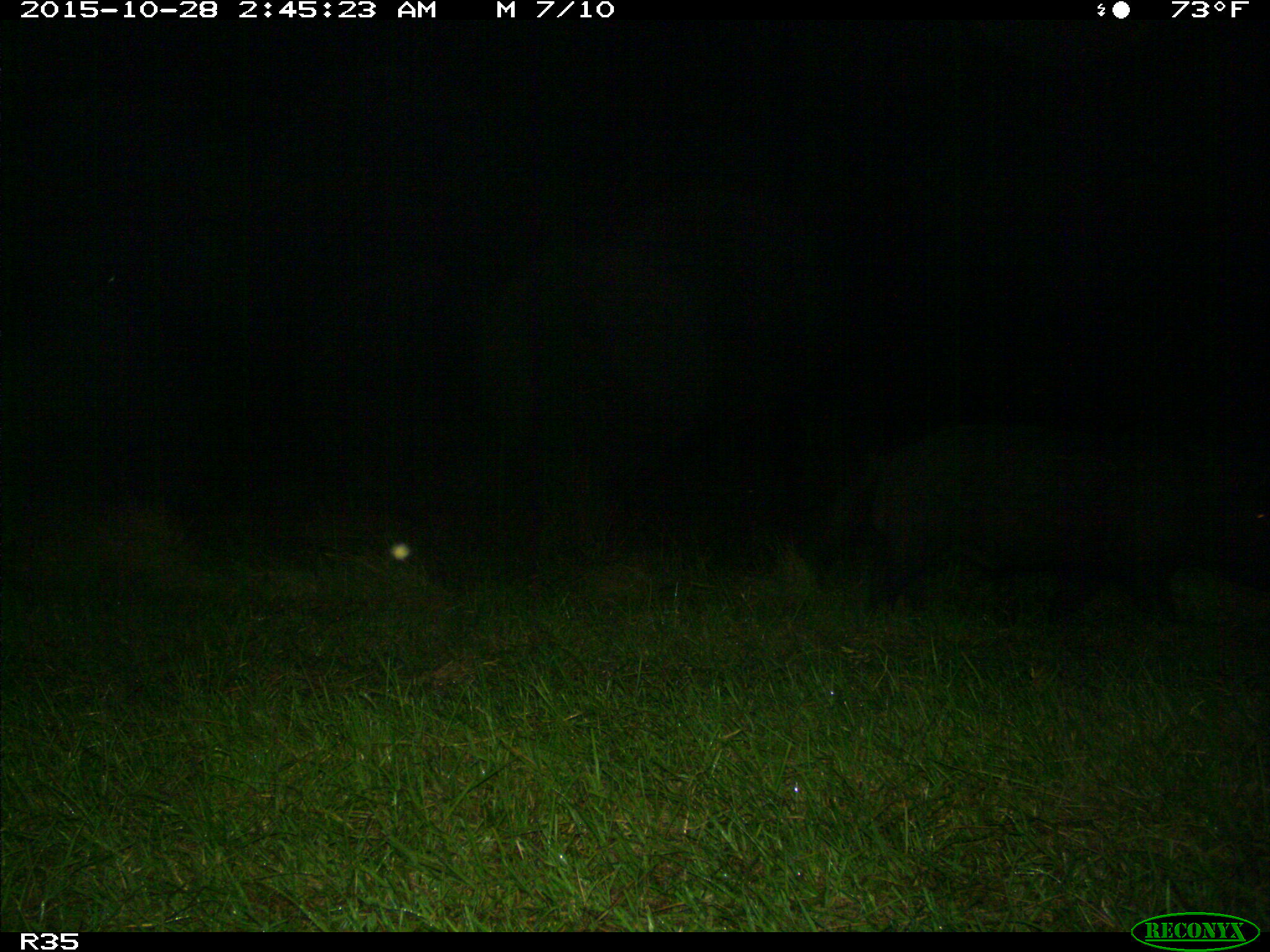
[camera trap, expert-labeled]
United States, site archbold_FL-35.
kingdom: Animalia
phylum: Chordata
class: Mammalia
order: Artiodactyla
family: Suidae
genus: Sus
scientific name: Sus scrofa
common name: wild boar